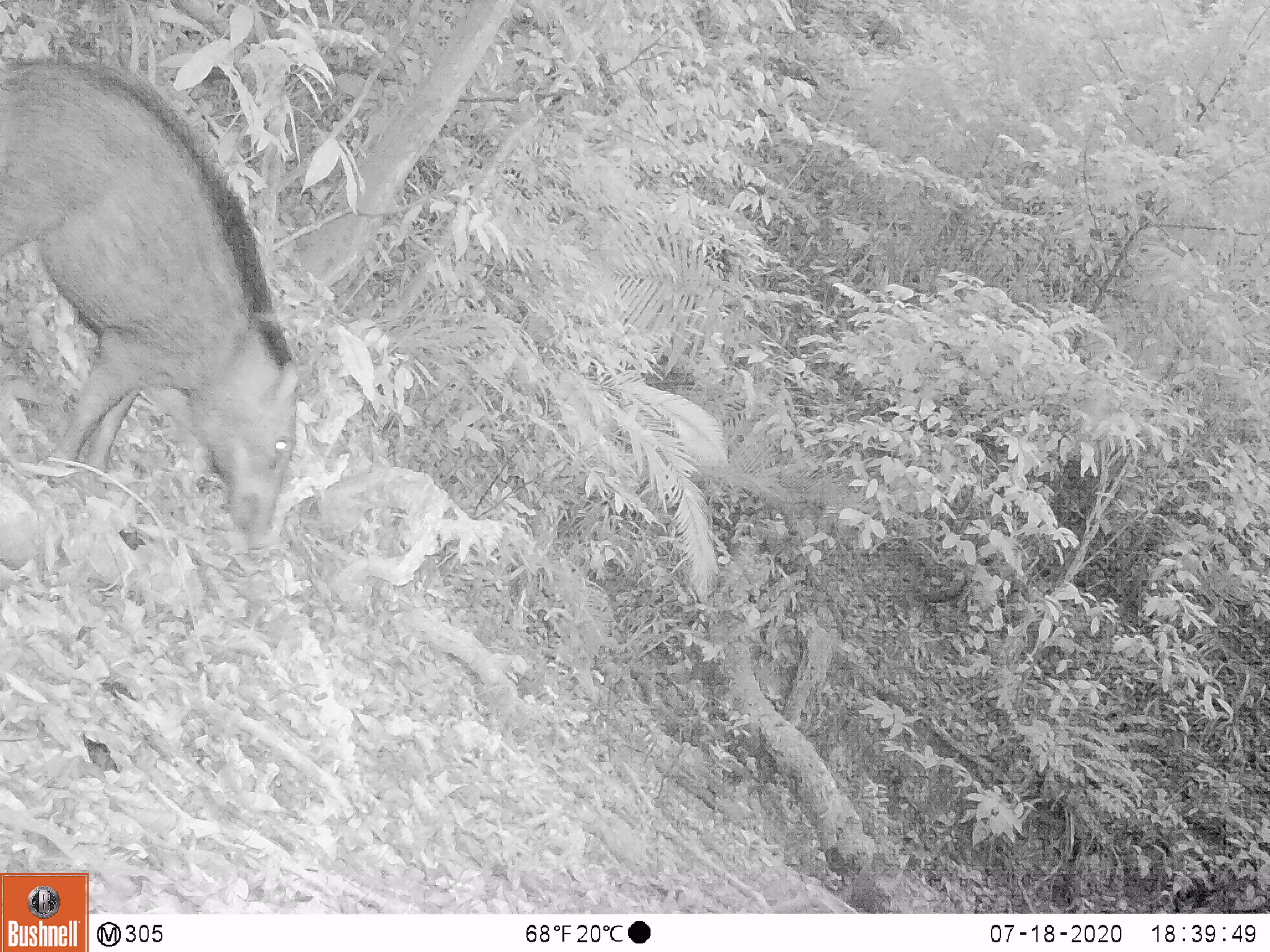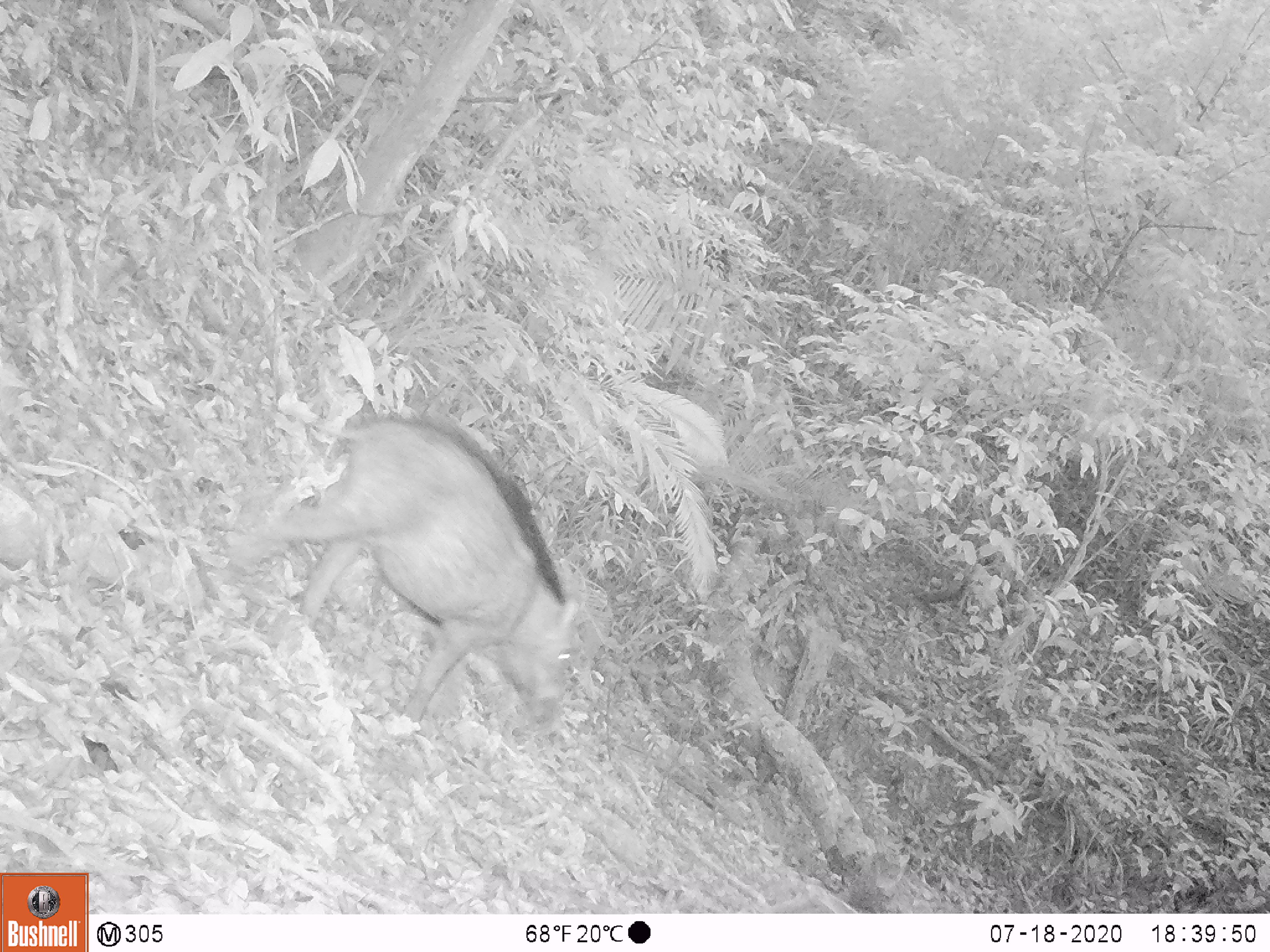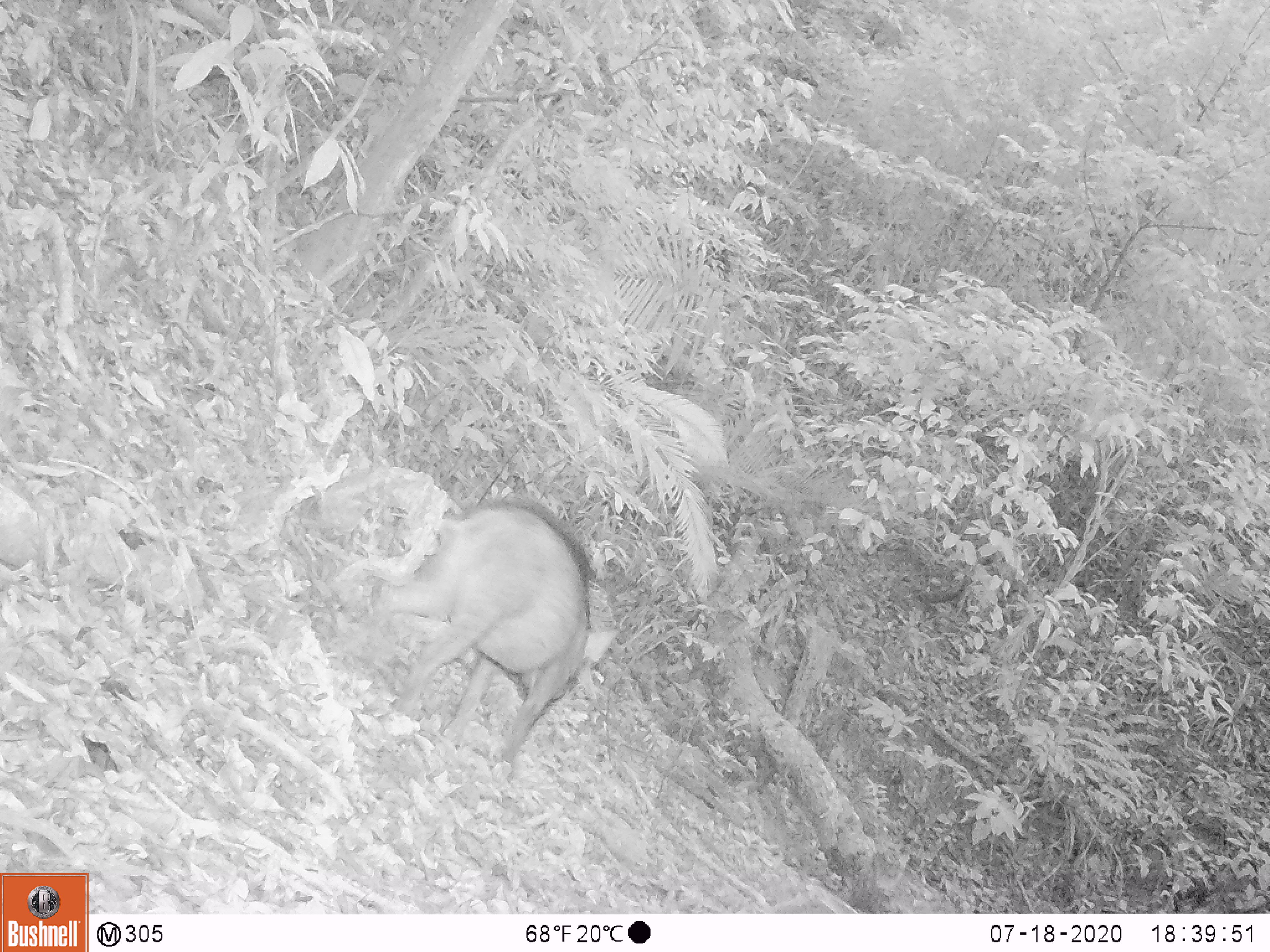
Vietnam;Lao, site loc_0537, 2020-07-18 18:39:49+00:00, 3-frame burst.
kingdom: Animalia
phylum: Chordata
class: Mammalia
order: Artiodactyla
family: Suidae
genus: Sus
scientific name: Sus scrofa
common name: eurasian wild pig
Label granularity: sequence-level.